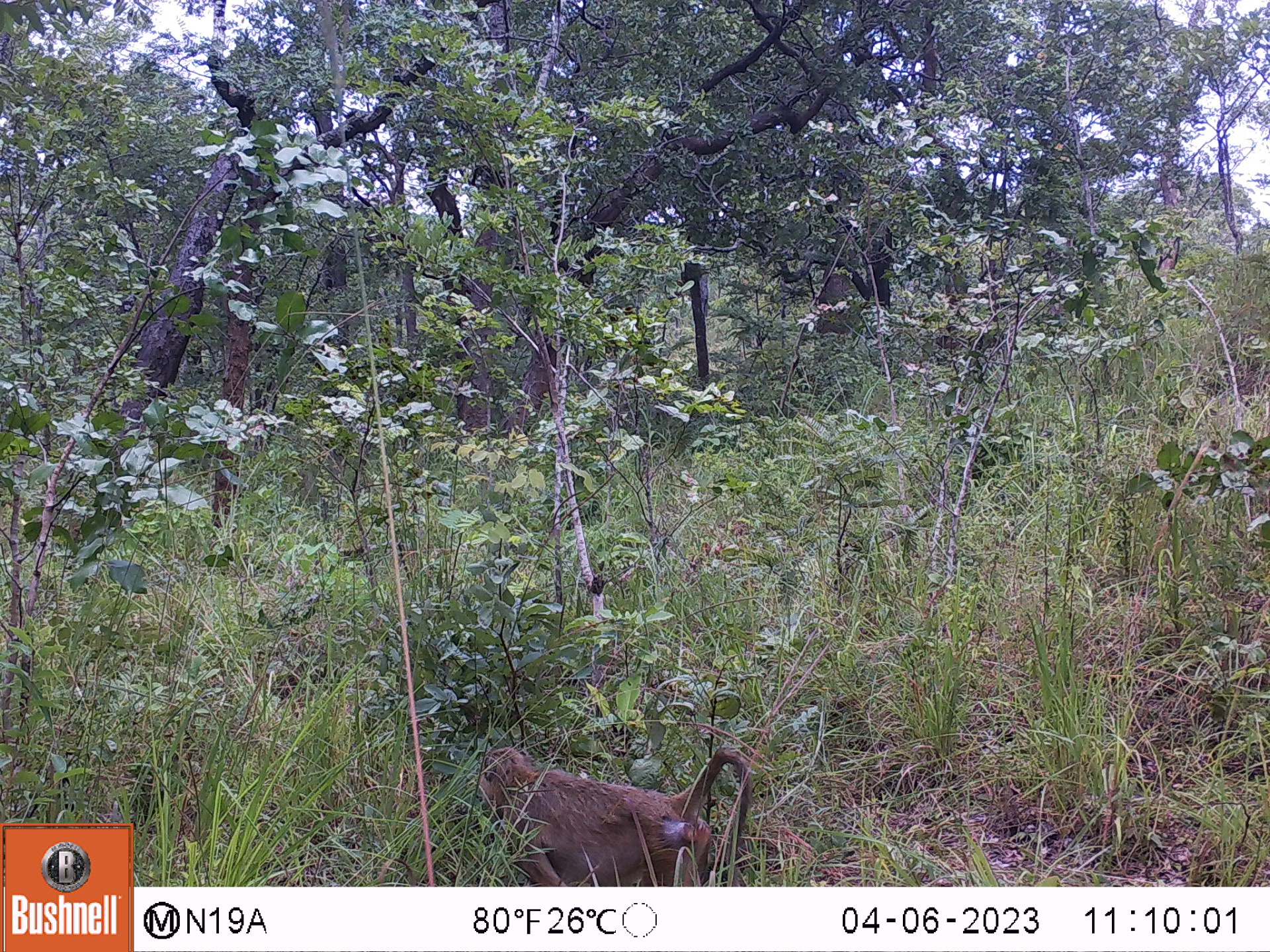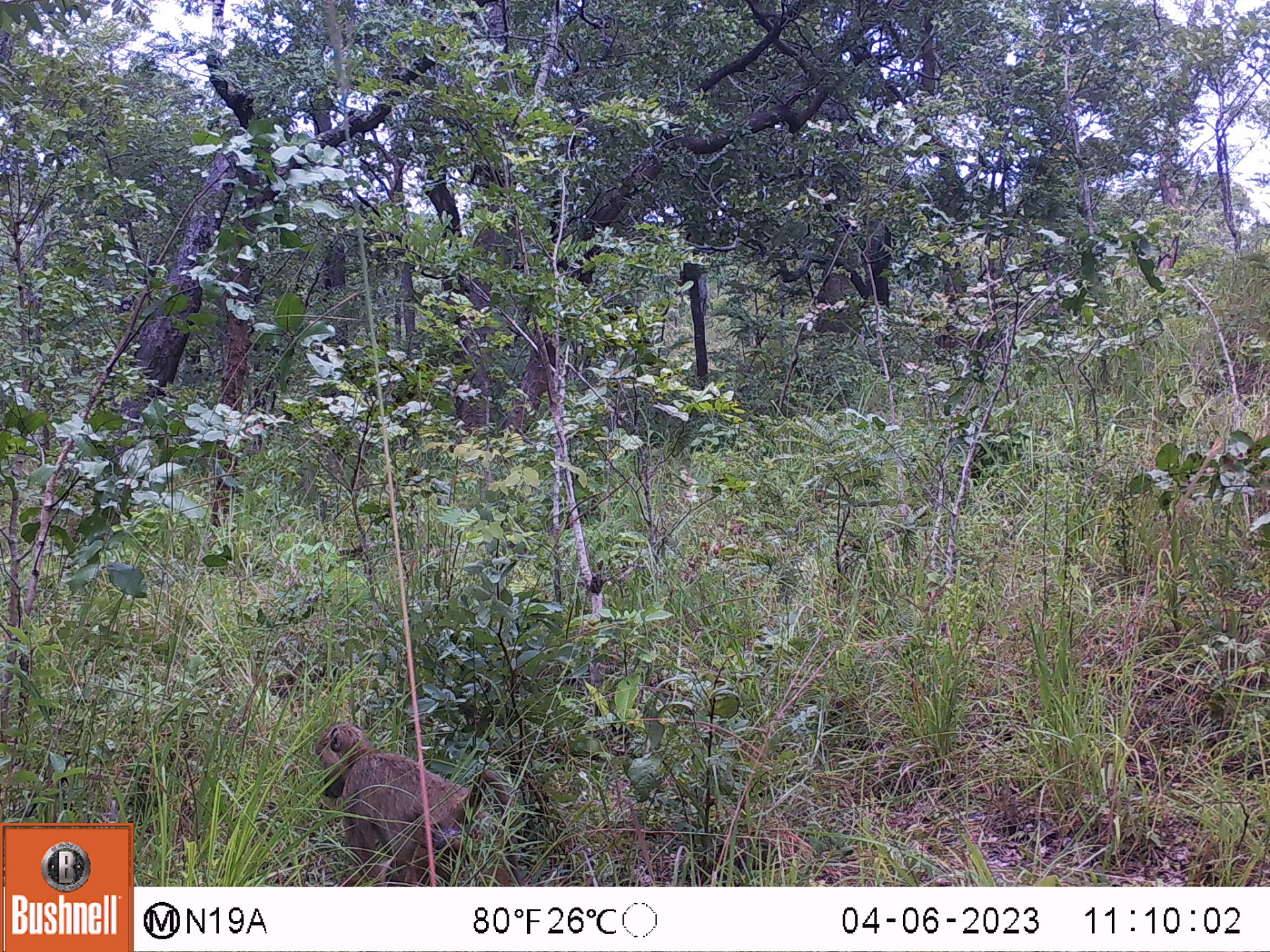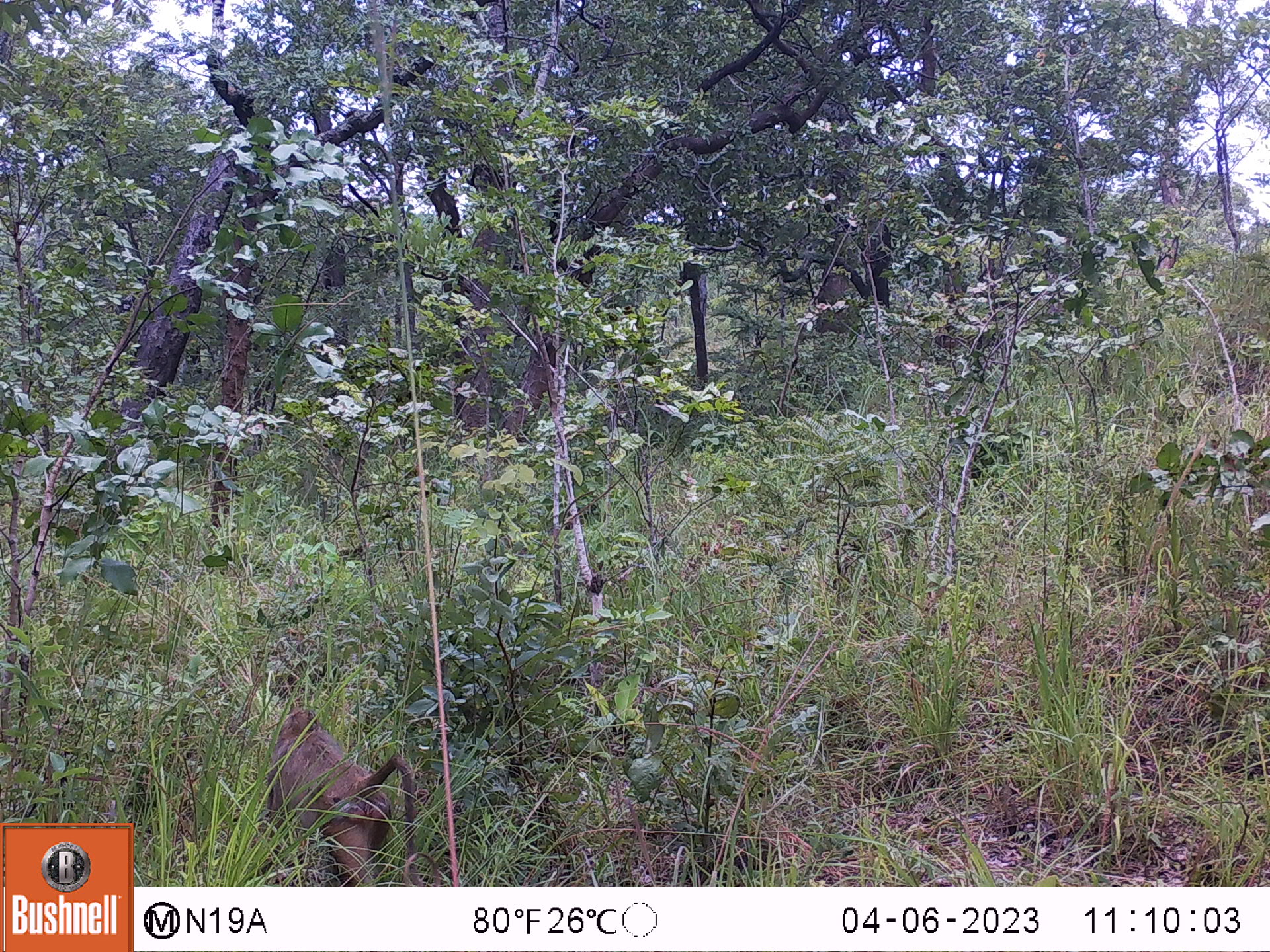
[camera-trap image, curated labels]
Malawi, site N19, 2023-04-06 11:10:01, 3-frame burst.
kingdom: Animalia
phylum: Chordata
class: Mammalia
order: Primates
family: Cercopithecidae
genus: Papio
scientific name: Papio cynocephalus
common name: yellow baboon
Yellow baboon (Papio cynocephalus), count 1.